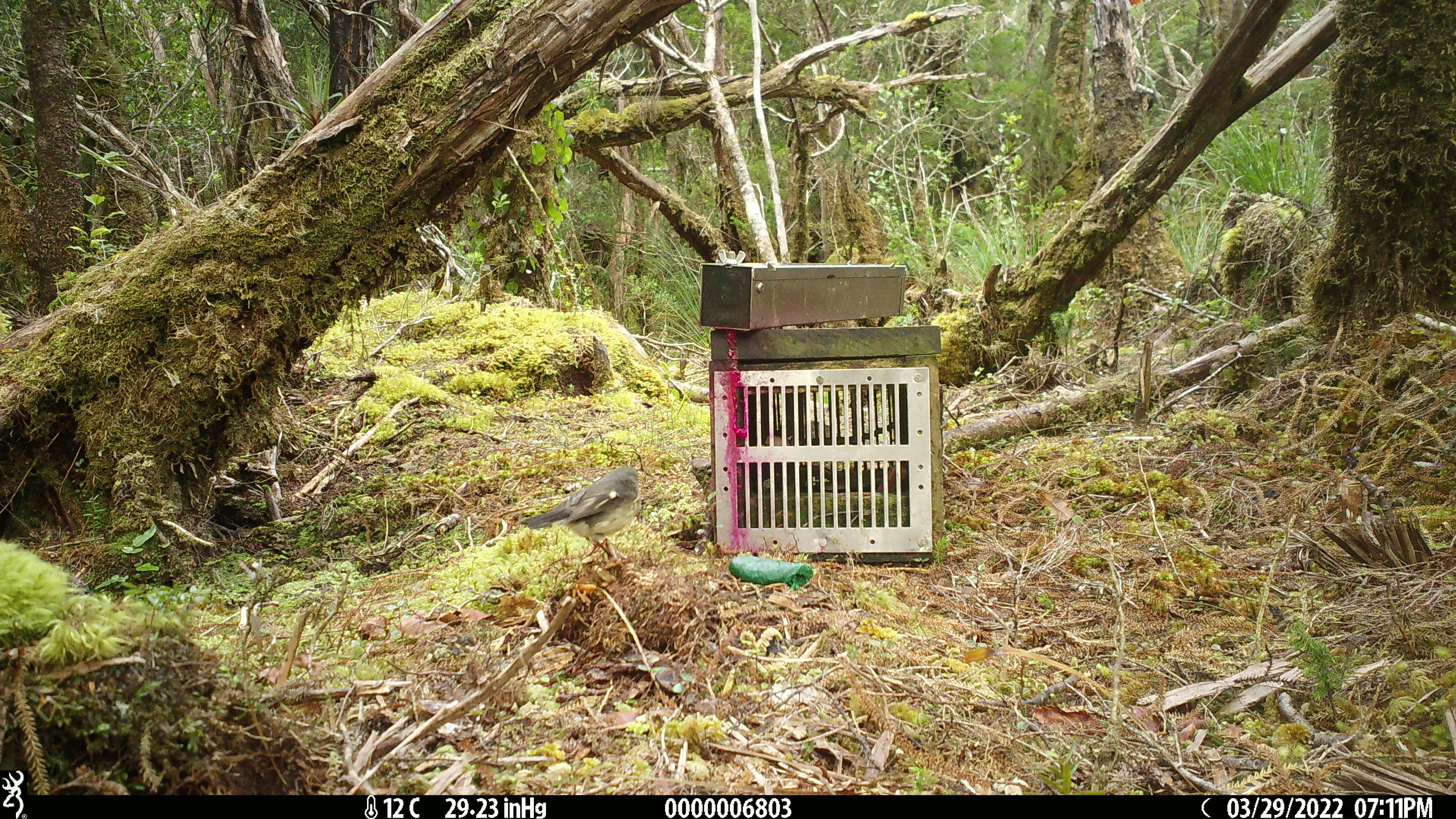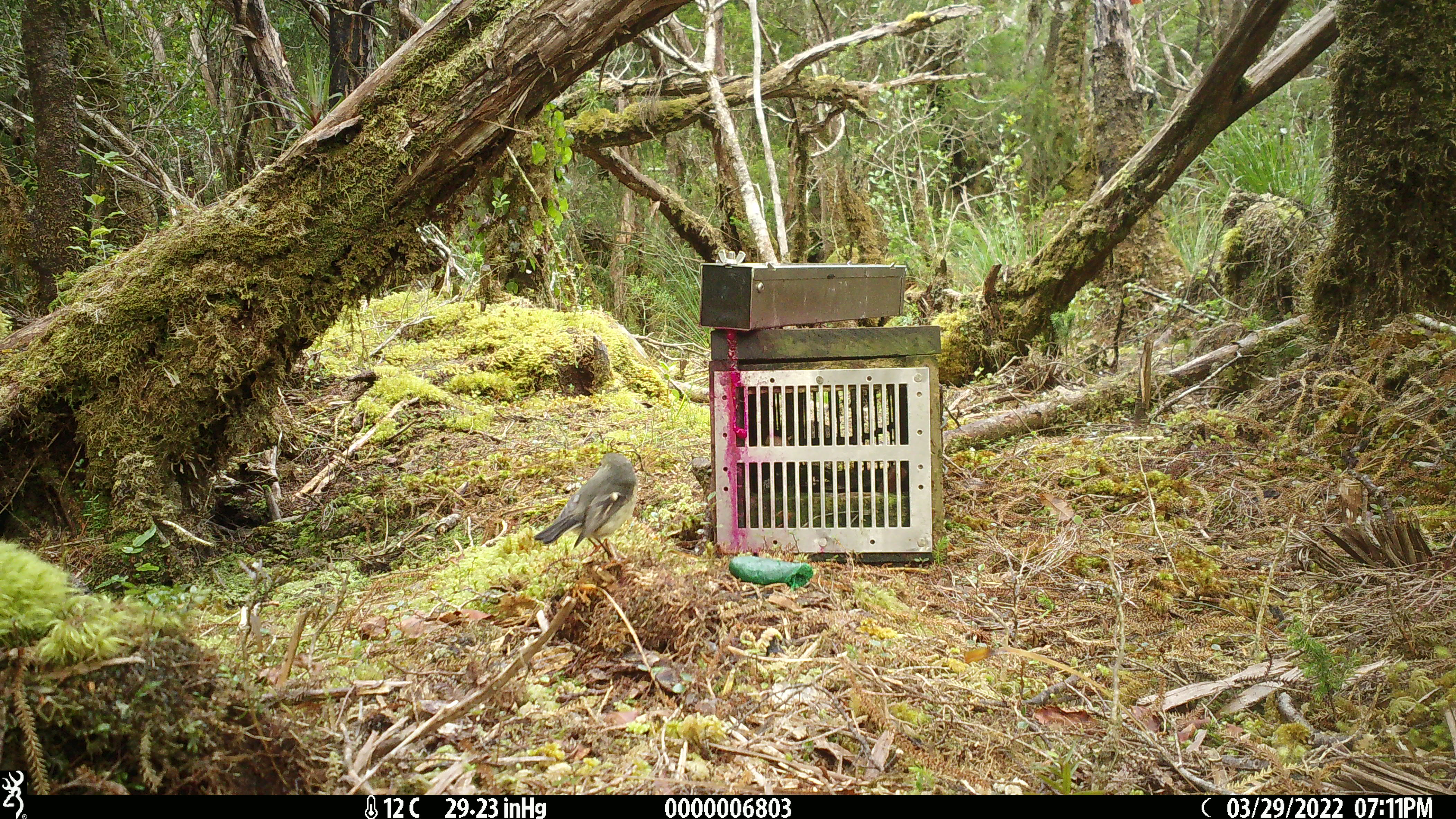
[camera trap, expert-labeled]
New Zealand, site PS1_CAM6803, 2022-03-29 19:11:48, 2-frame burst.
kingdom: Animalia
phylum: Chordata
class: Aves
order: Passeriformes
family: Petroicidae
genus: Petroica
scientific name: Petroica australis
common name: new zealand robin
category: robin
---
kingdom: Animalia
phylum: Chordata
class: Aves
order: Passeriformes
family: Petroicidae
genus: Petroica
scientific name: Petroica macrocephala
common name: tomtit